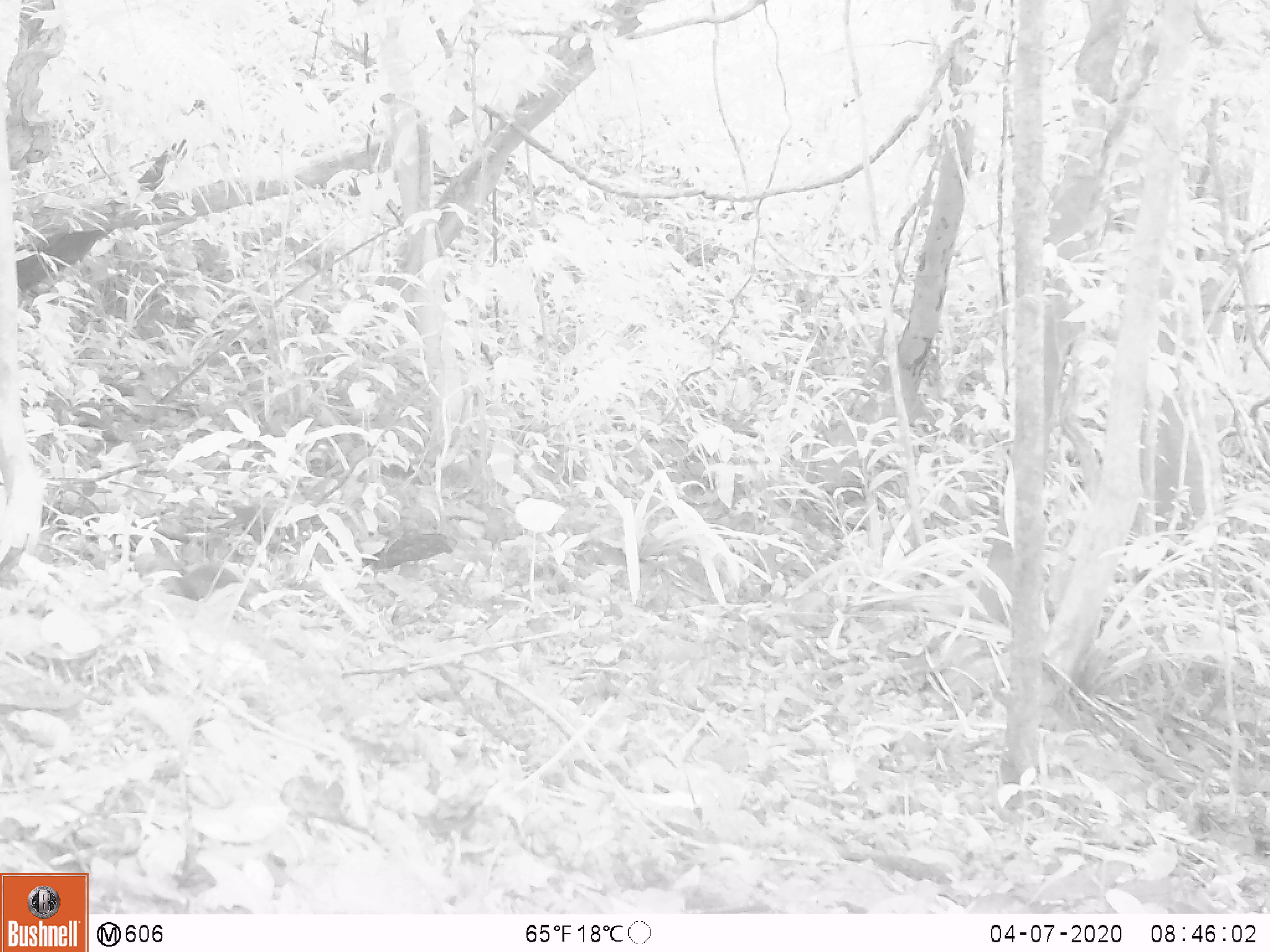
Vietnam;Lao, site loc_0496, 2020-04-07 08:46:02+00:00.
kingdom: Animalia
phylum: Chordata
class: Mammalia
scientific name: Mammalia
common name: mammal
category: unidentified small mammal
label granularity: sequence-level